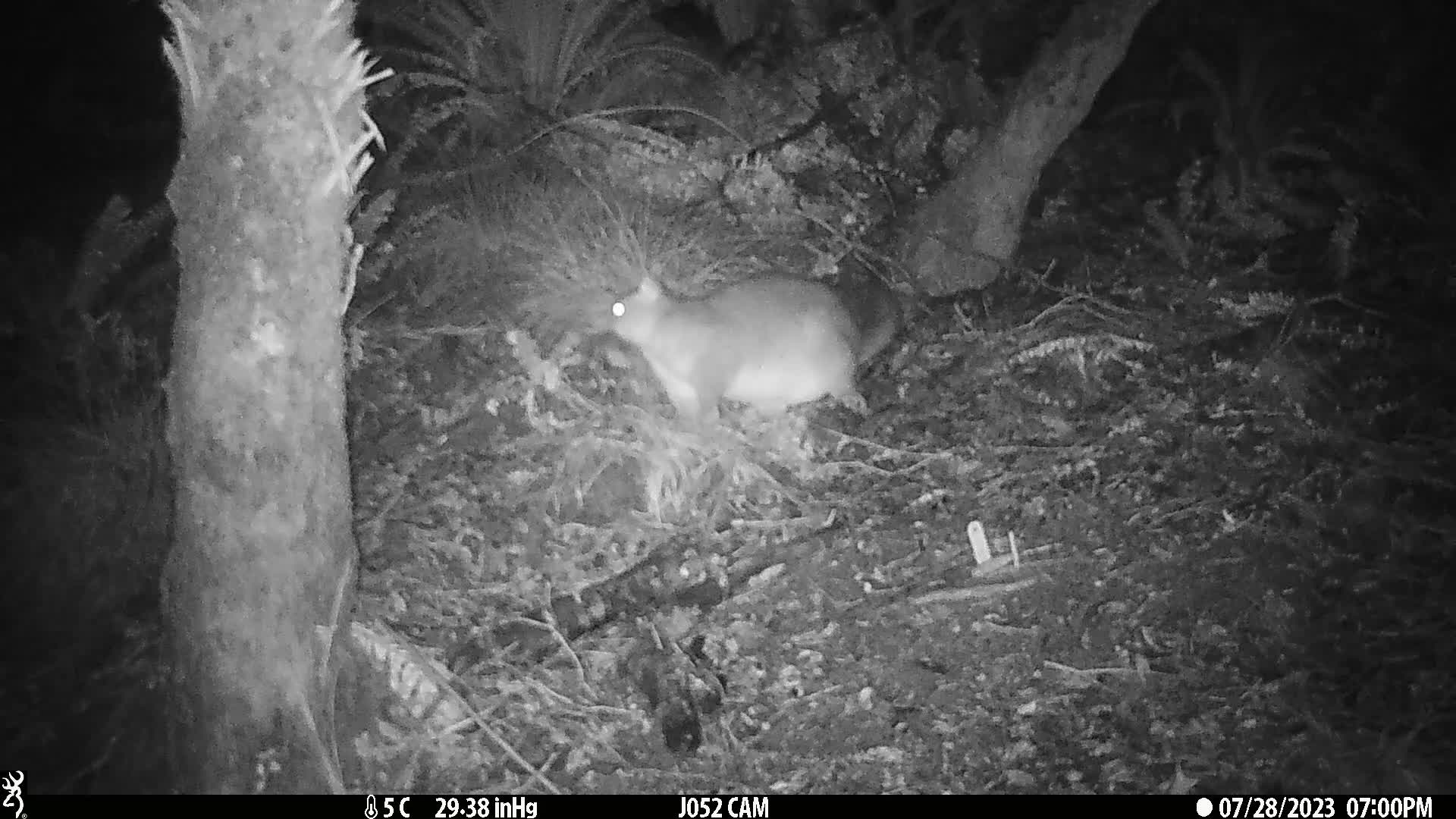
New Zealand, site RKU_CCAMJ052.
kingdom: Animalia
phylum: Chordata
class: Mammalia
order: Diprotodontia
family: Phalangeridae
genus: Trichosurus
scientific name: Trichosurus vulpecula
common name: common brushtail possum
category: possum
Possum (common brushtail possum) (Trichosurus vulpecula).